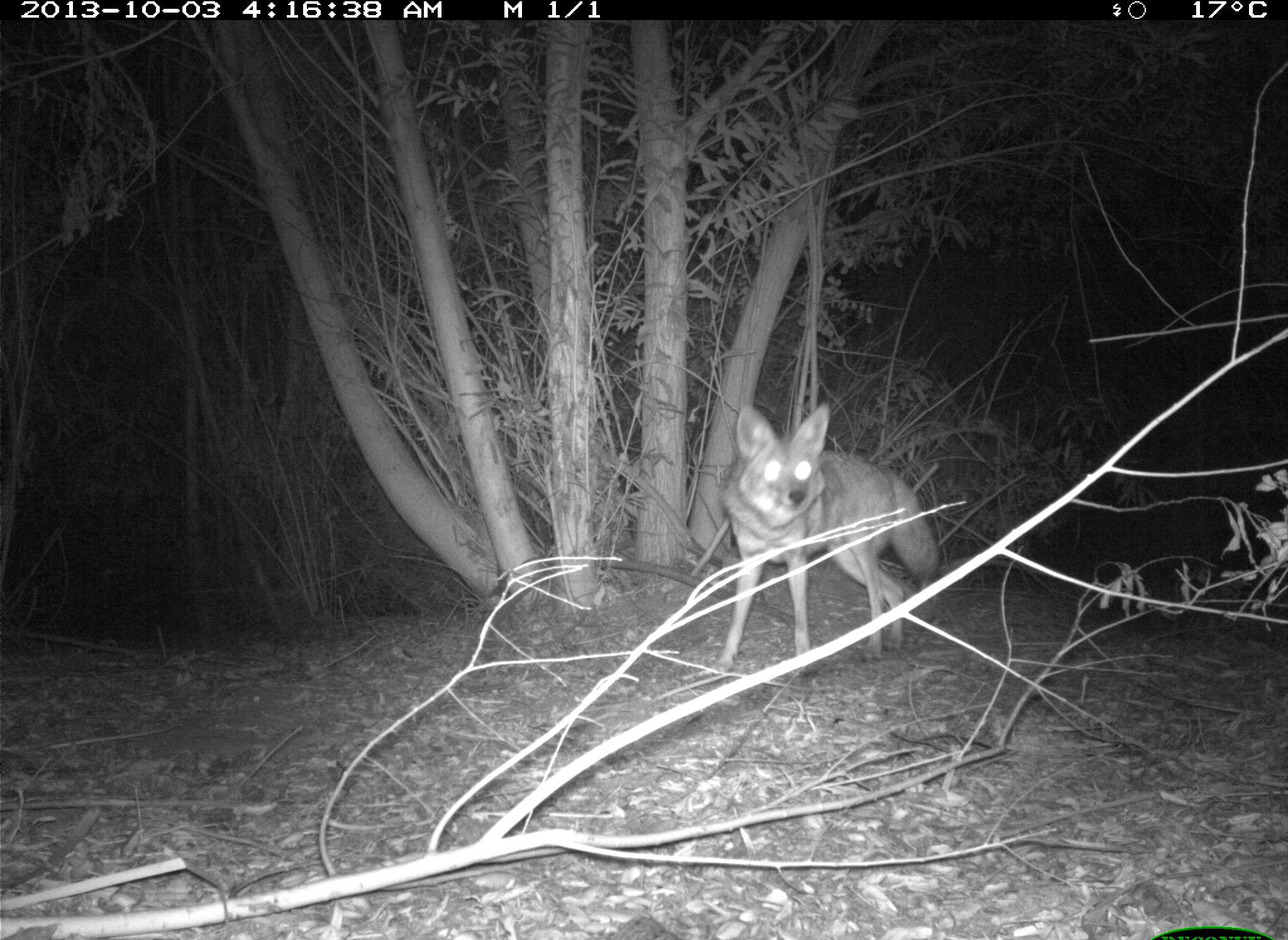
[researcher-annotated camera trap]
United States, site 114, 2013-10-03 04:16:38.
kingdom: Animalia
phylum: Chordata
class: Mammalia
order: Carnivora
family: Canidae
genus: Canis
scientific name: Canis latrans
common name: coyote